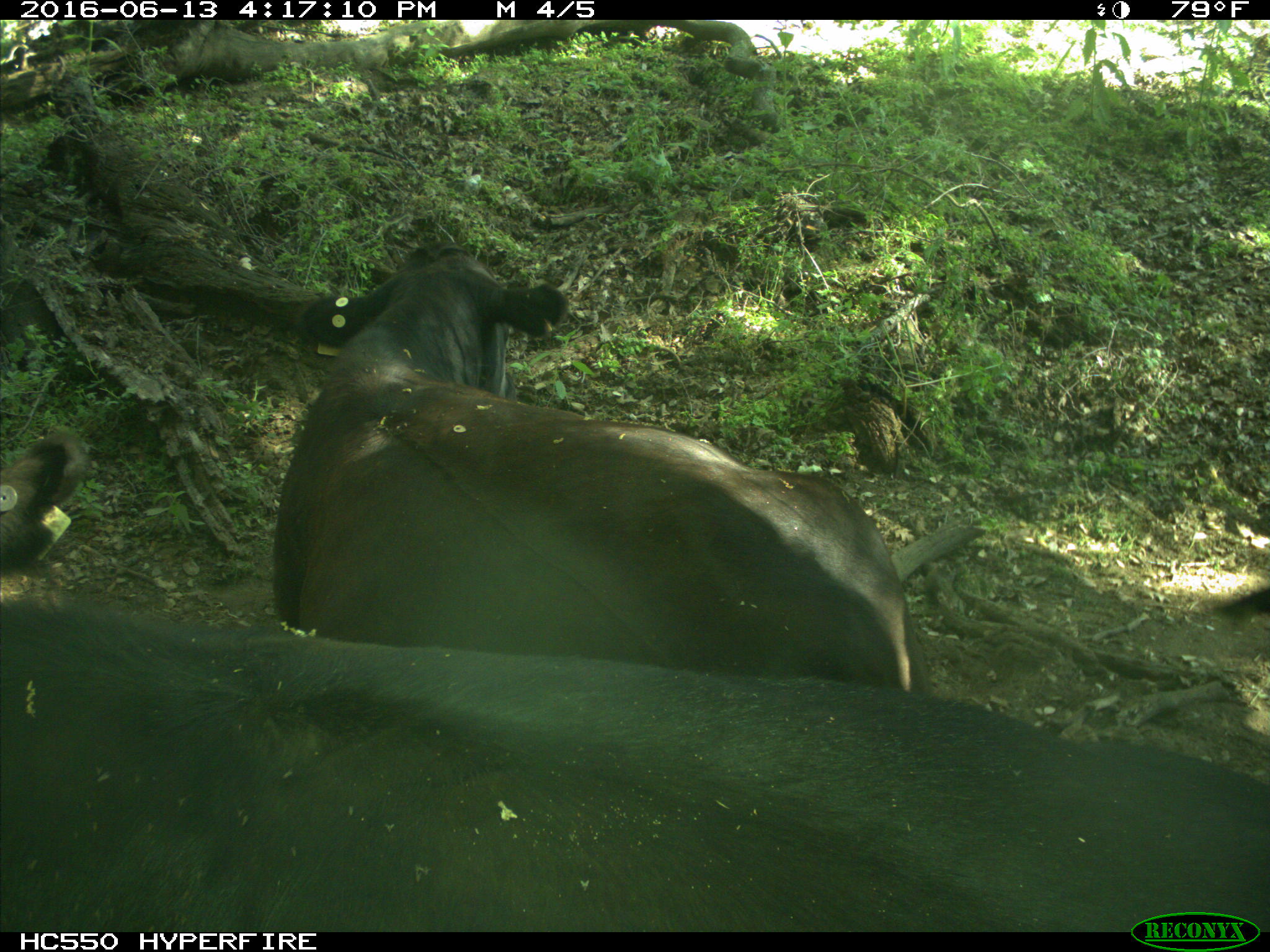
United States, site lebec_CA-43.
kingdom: Animalia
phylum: Chordata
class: Mammalia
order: Artiodactyla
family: Bovidae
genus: Bos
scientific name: Bos taurus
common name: domestic cow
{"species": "Bos taurus (domestic cow)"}